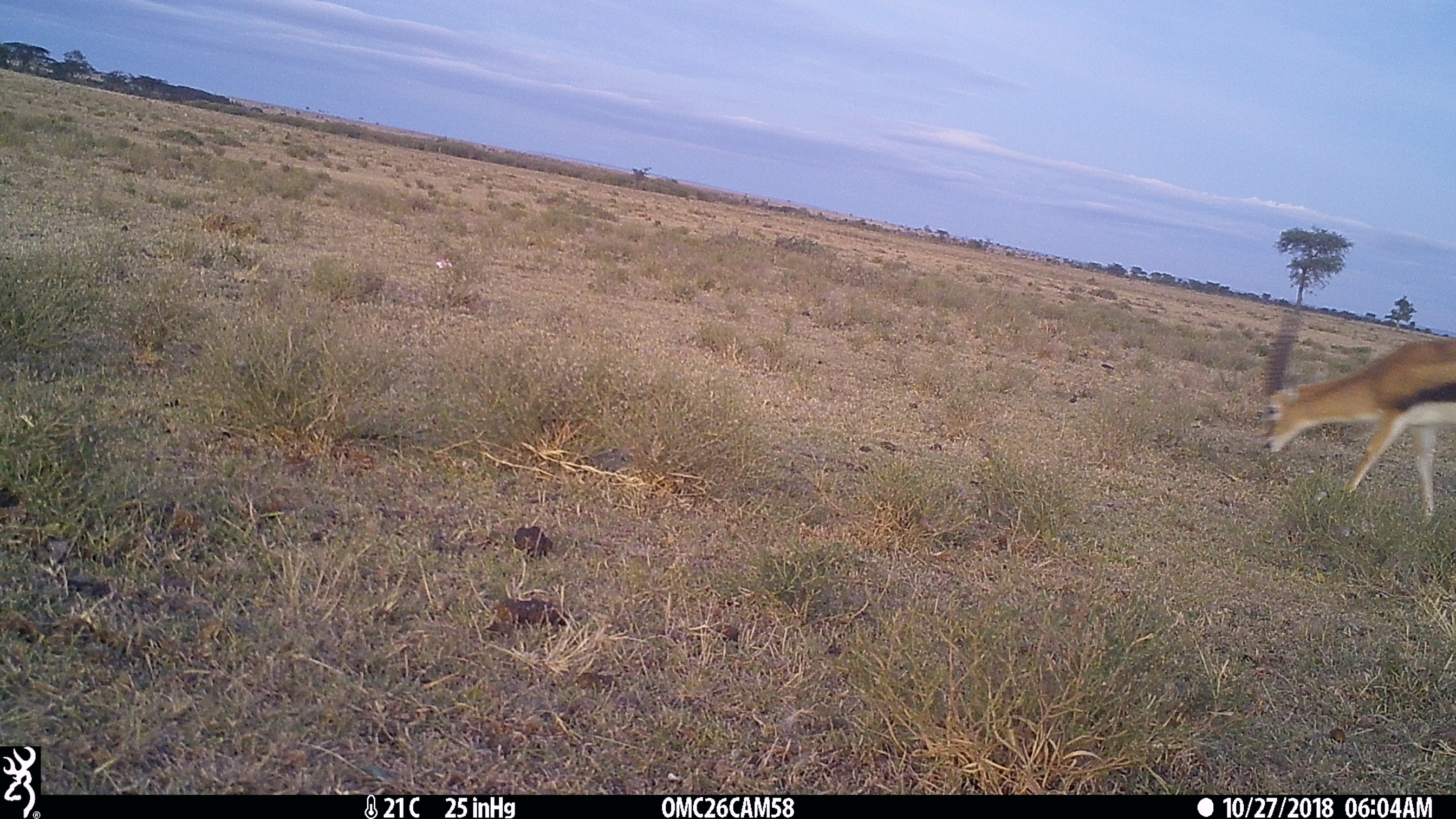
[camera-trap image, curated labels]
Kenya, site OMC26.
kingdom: Animalia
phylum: Chordata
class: Mammalia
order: Artiodactyla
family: Bovidae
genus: Eudorcas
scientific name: Eudorcas thomsonii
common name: thomon's gazelle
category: gazelle thomsons